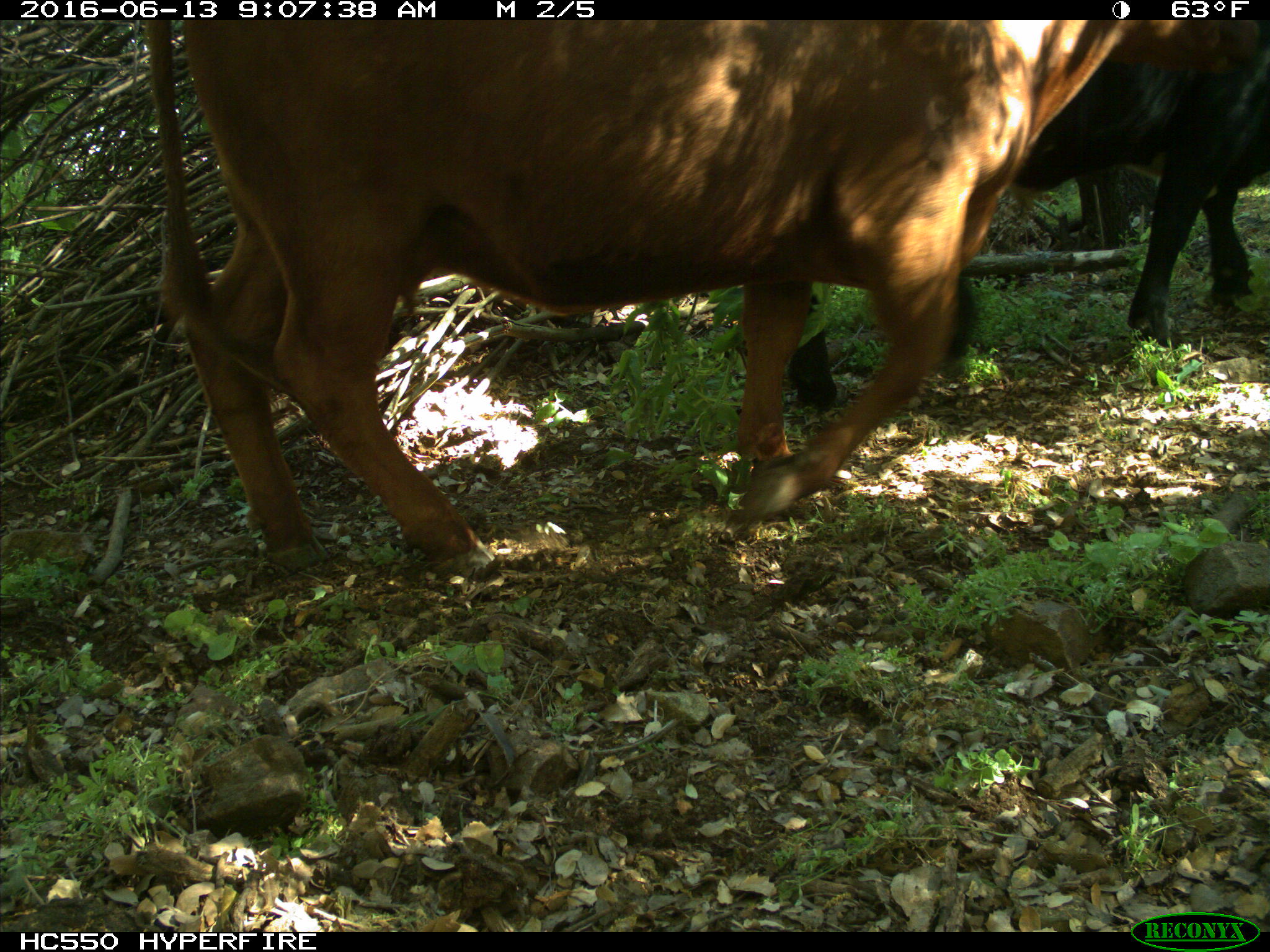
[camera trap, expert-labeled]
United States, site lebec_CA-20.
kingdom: Animalia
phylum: Chordata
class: Mammalia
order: Artiodactyla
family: Bovidae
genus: Bos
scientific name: Bos taurus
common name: domestic cow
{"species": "Bos taurus (domestic cow)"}